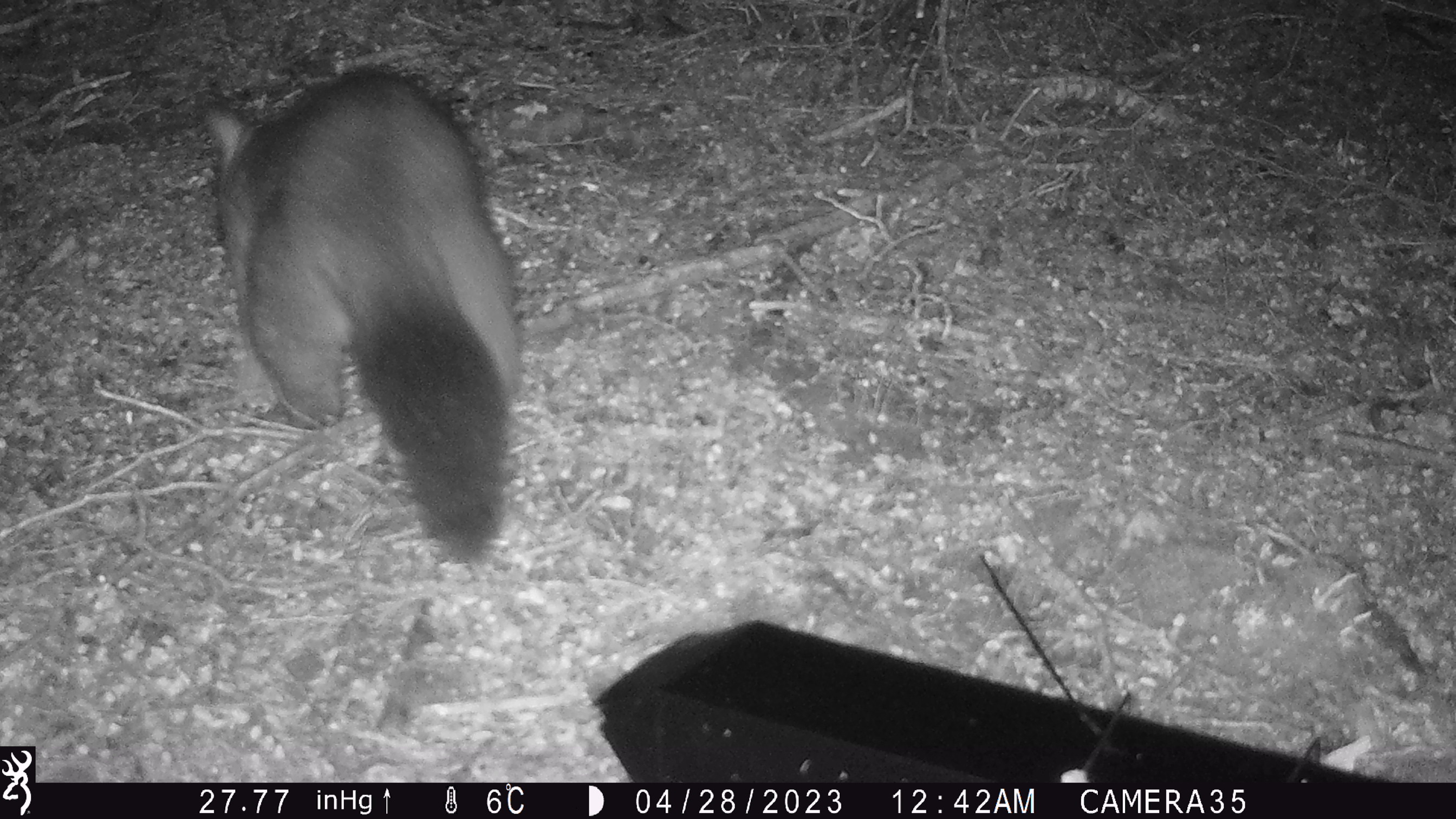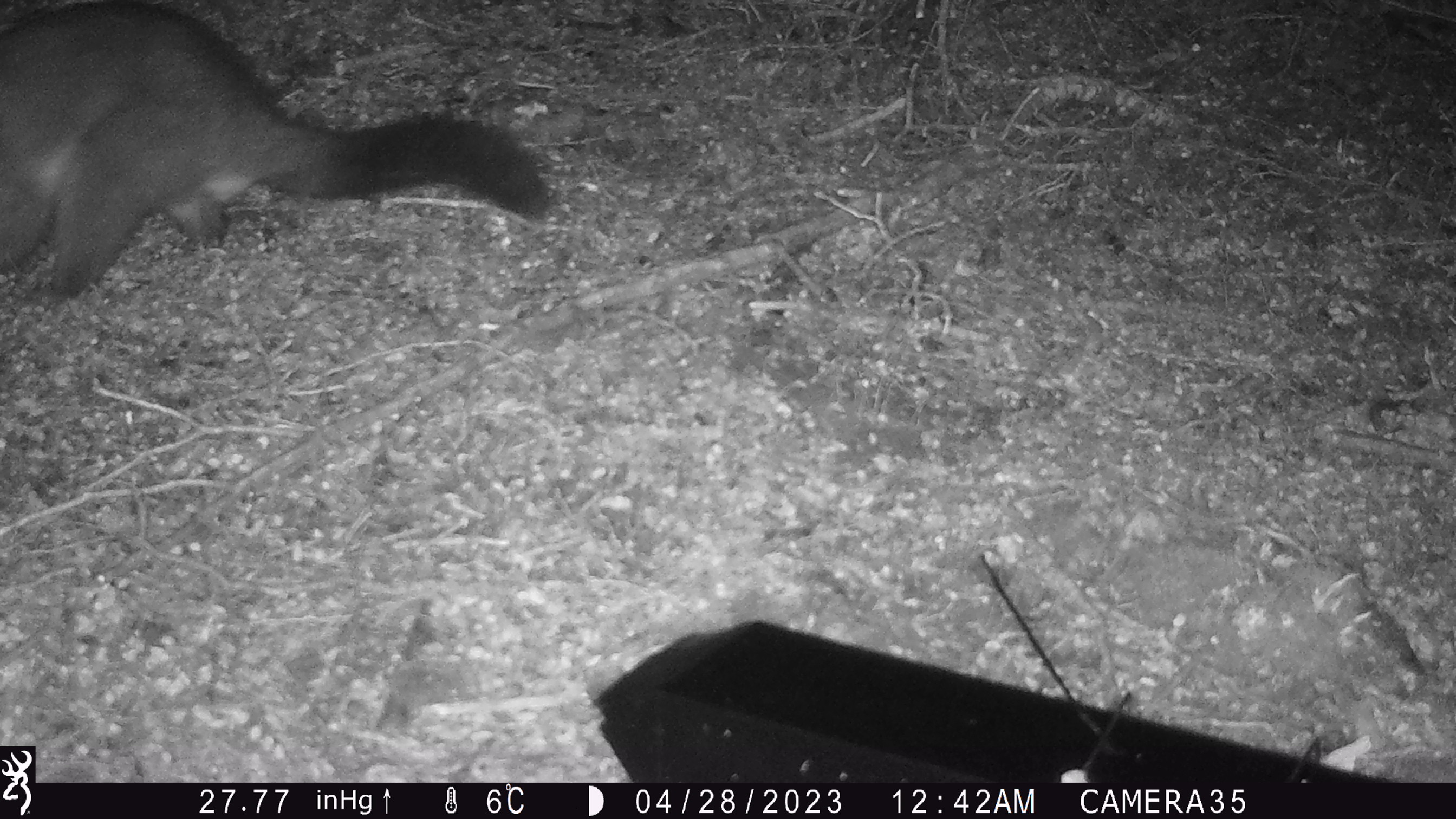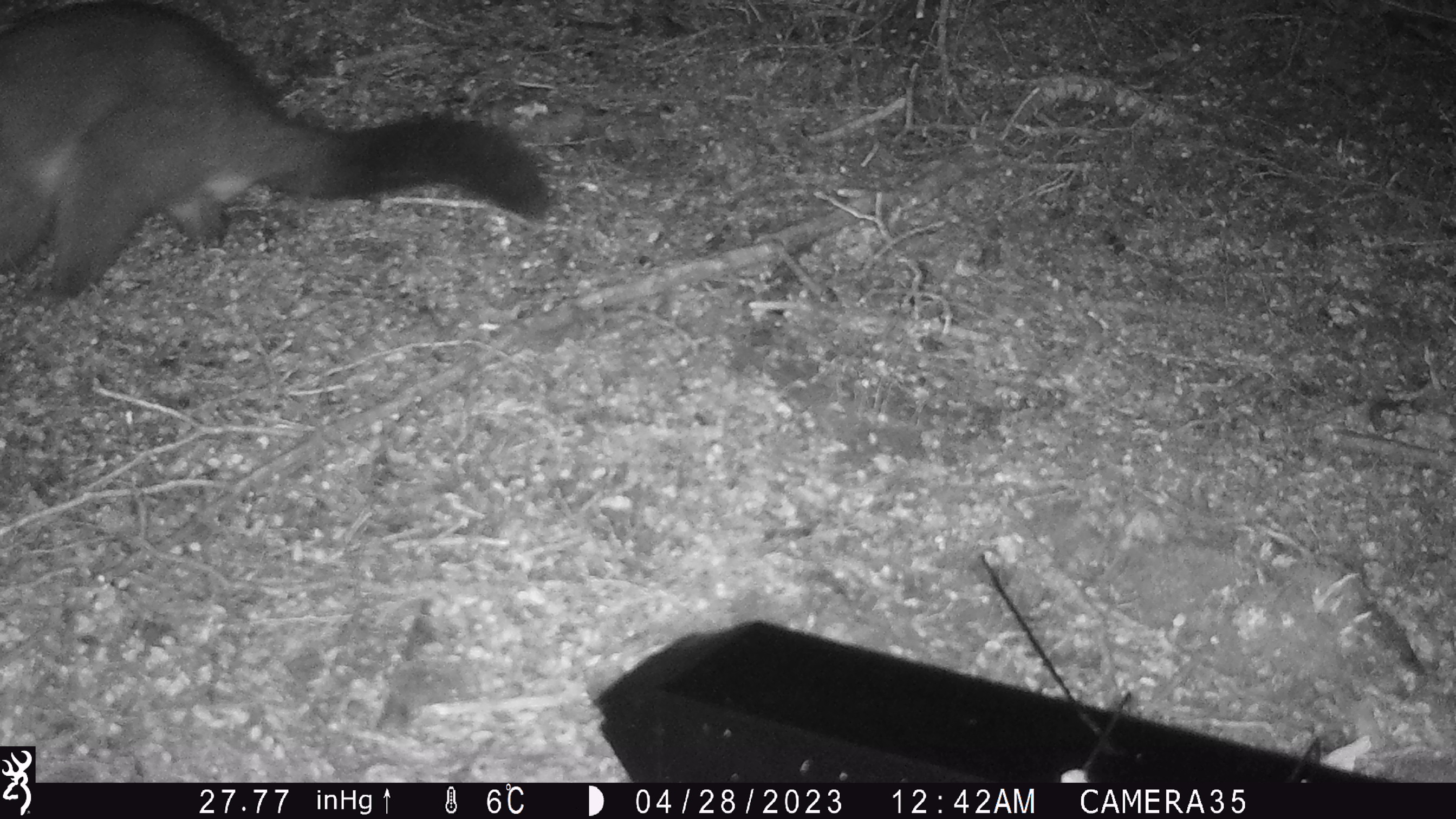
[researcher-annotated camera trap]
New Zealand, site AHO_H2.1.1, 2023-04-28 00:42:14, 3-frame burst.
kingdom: Animalia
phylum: Chordata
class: Mammalia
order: Carnivora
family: Mustelidae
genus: Mustela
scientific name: Mustela erminea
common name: stoat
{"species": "stoat (Mustela erminea)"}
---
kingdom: Animalia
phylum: Chordata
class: Mammalia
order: Diprotodontia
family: Phalangeridae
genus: Trichosurus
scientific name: Trichosurus vulpecula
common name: common brushtail possum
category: possum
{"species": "possum (common brushtail possum) (Trichosurus vulpecula)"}